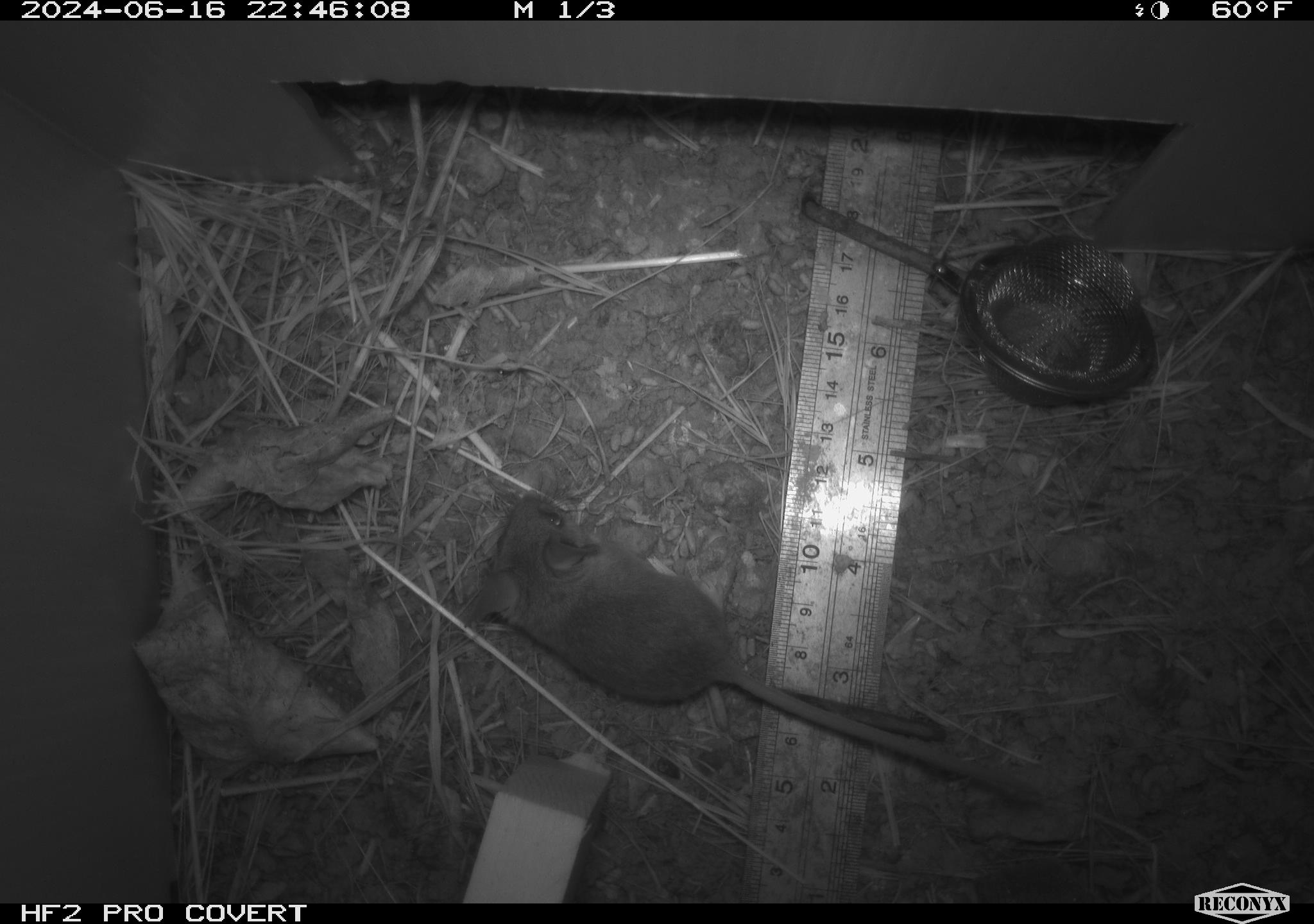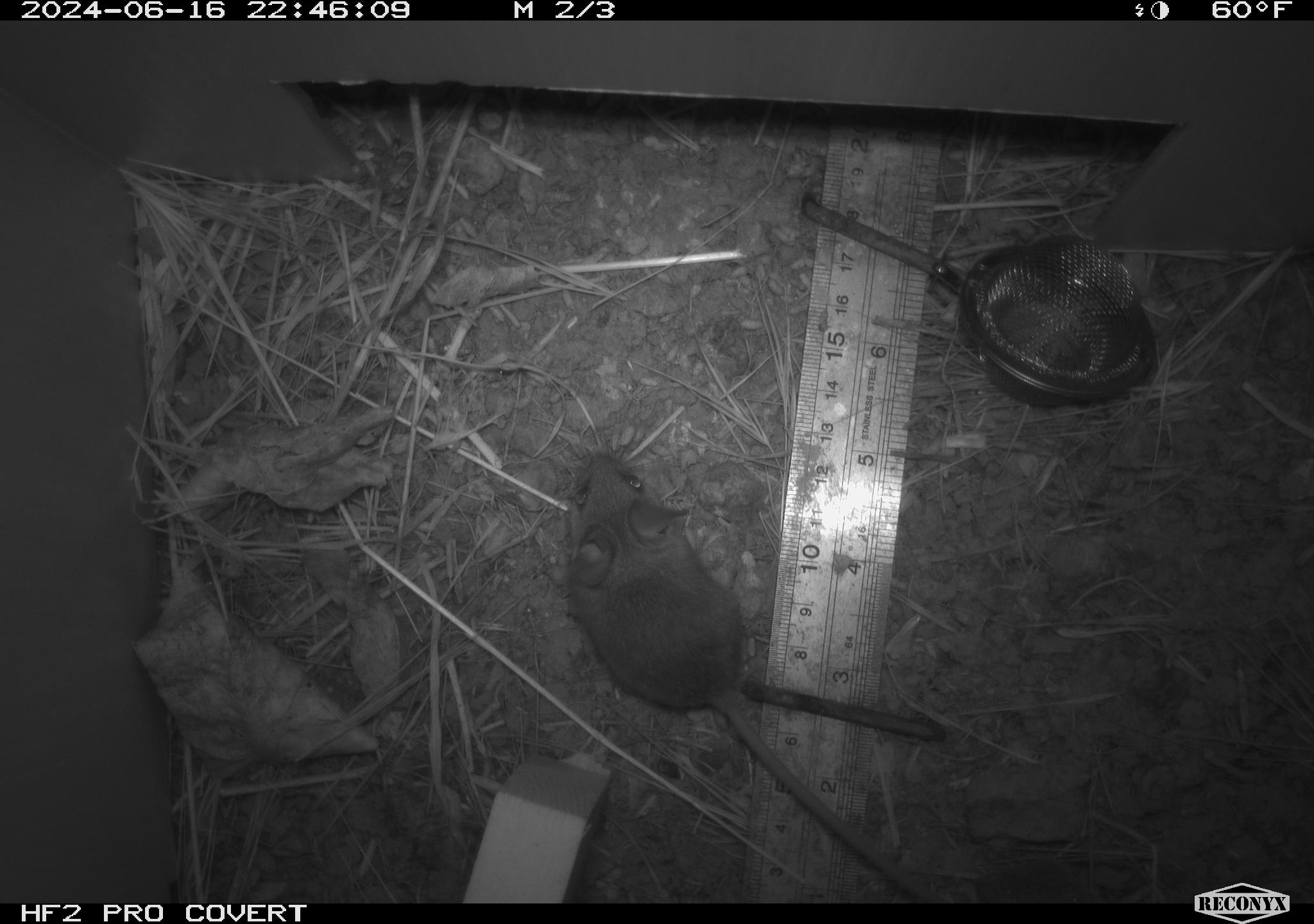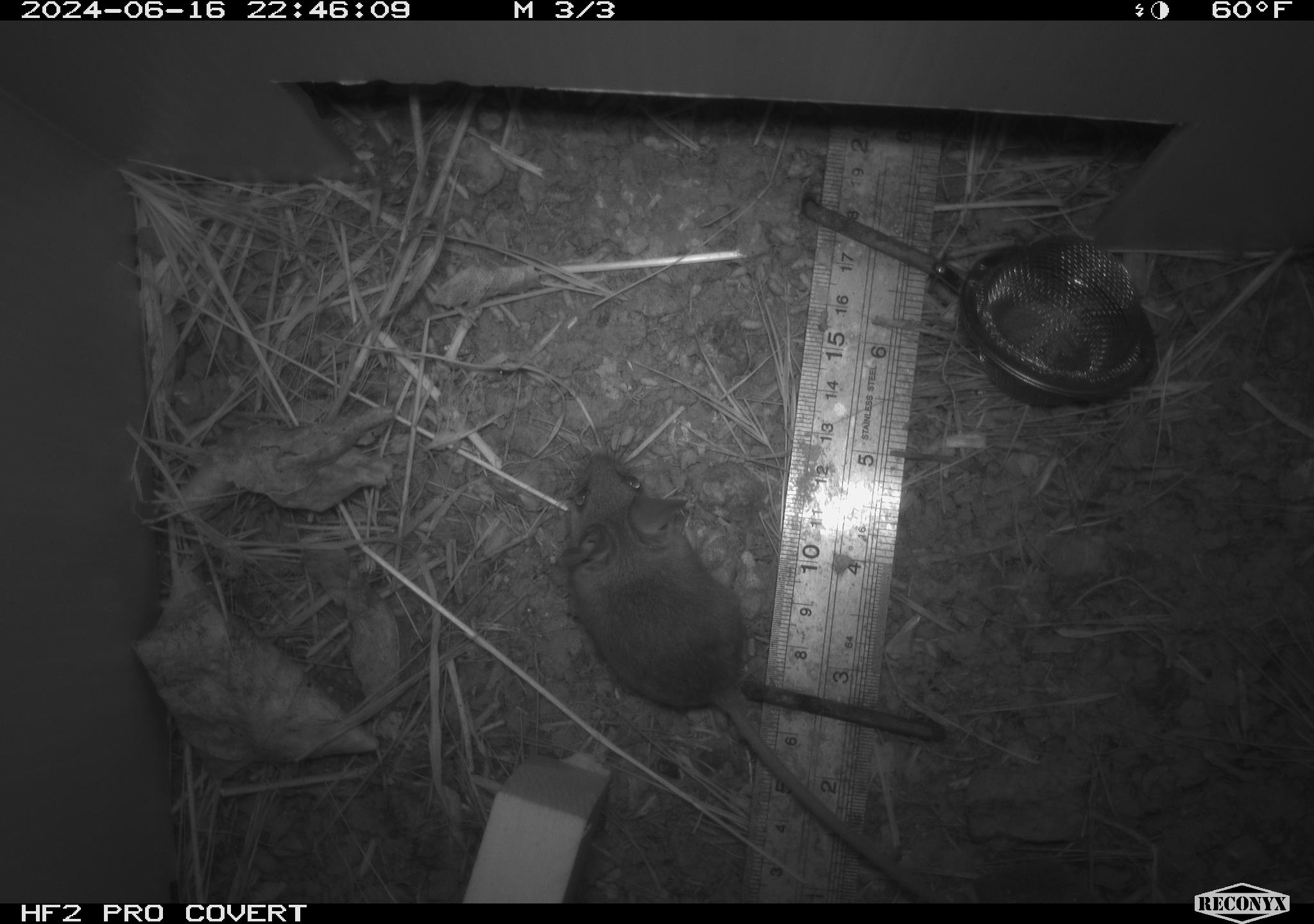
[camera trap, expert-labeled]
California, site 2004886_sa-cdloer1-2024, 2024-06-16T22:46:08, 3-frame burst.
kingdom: Animalia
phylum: Chordata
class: Mammalia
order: Rodentia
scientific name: Rodentia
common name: mouse species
Mouse species (Rodentia).